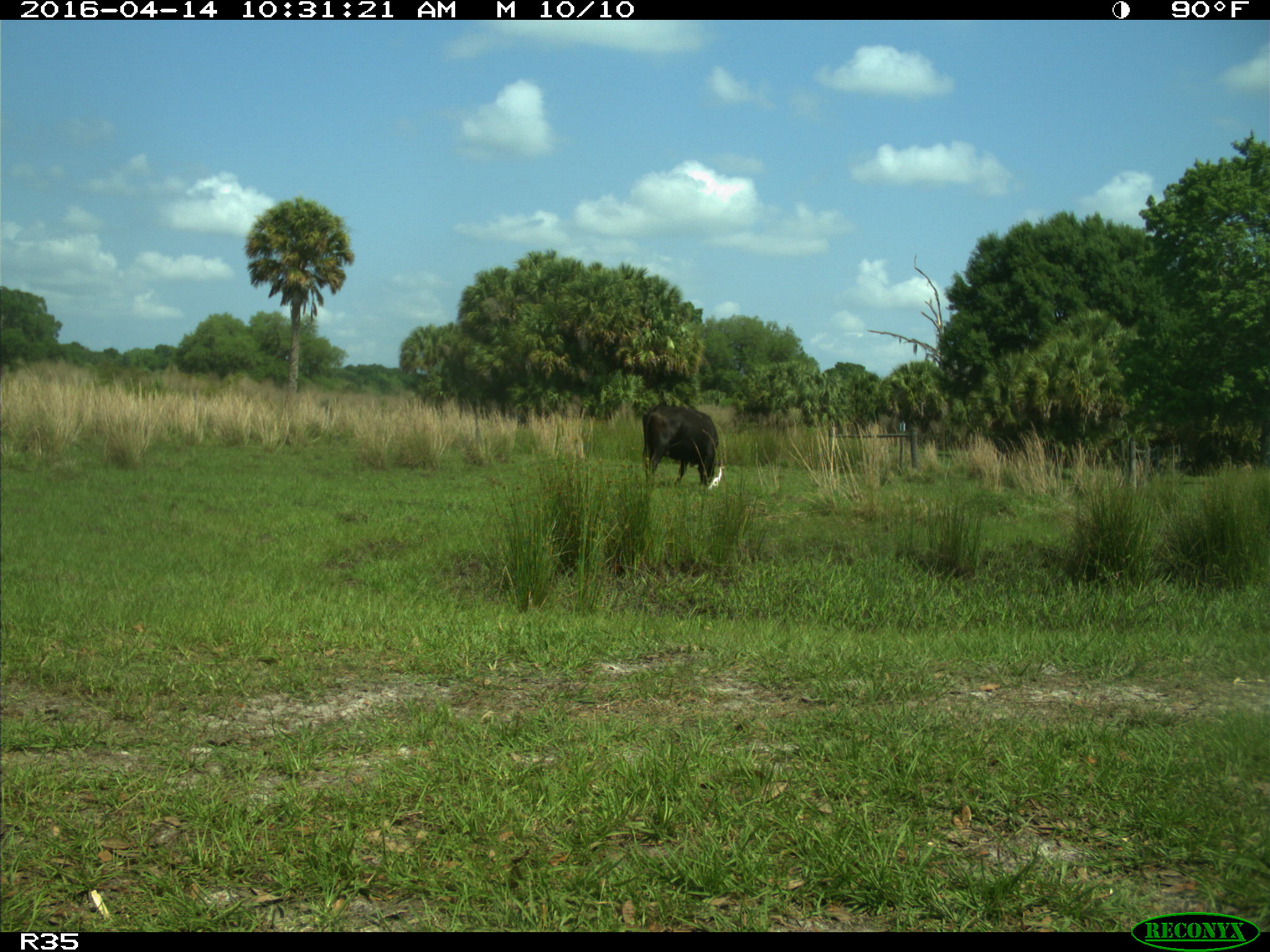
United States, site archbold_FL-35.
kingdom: Animalia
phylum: Chordata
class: Mammalia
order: Artiodactyla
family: Bovidae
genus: Bos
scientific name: Bos taurus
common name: domestic cow